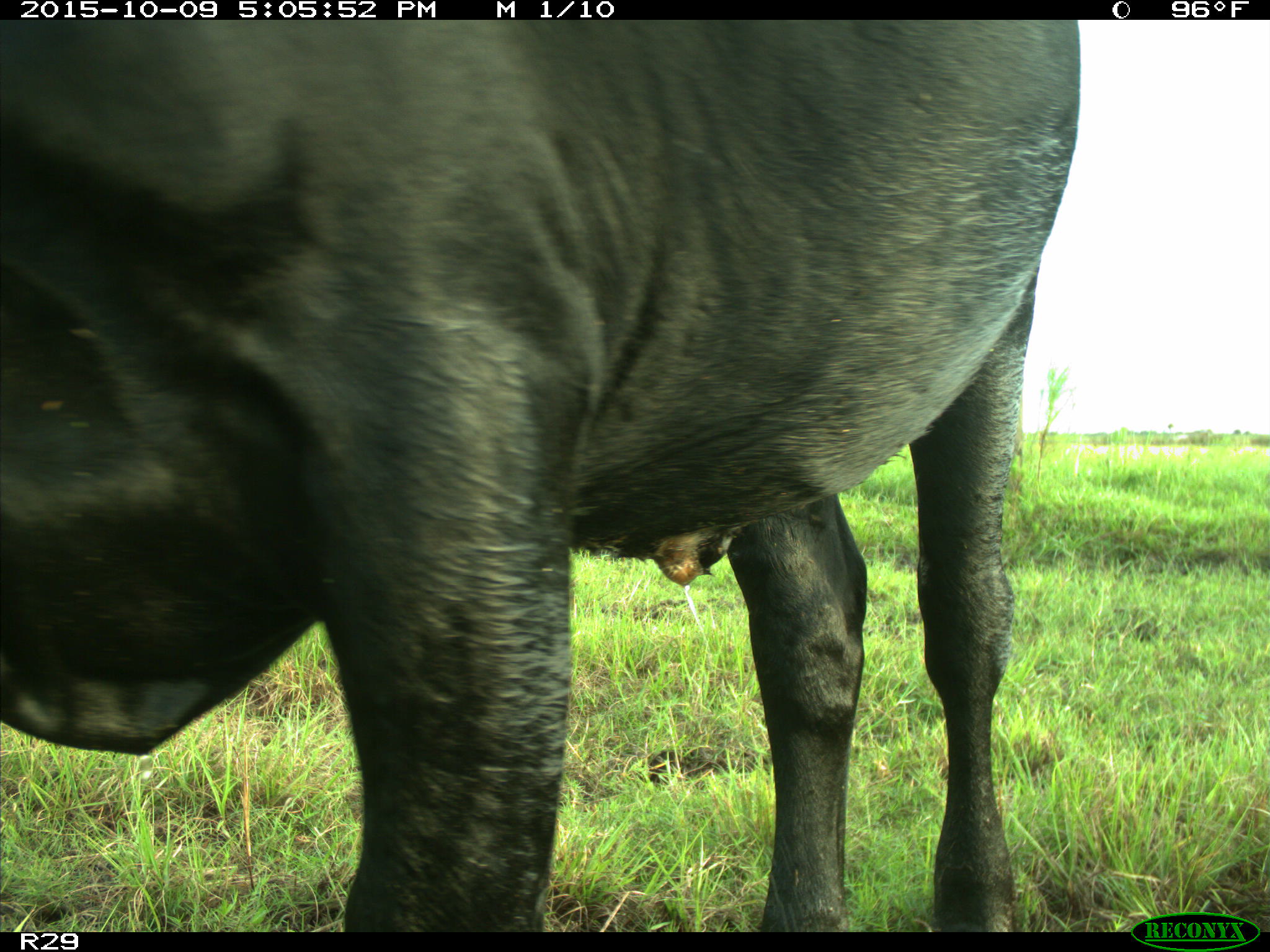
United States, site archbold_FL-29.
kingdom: Animalia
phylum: Chordata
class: Mammalia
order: Artiodactyla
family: Bovidae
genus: Bos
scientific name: Bos taurus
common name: domestic cow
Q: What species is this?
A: Bos taurus (domestic cow).